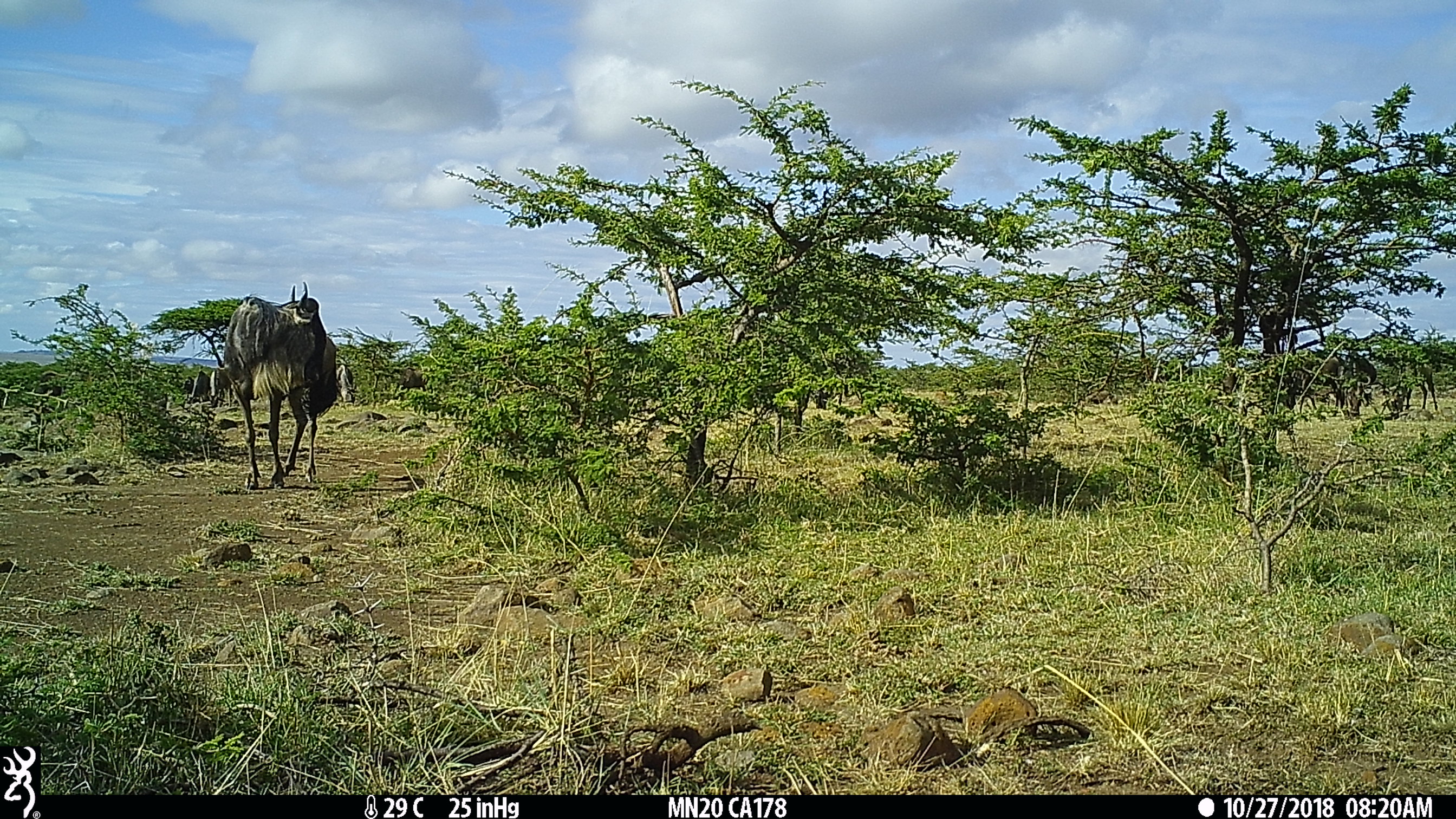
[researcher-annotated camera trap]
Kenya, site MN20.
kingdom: Animalia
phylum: Chordata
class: Mammalia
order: Artiodactyla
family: Bovidae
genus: Connochaetes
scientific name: Connochaetes taurinus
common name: blue wildebeest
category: wildebeest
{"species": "wildebeest (blue wildebeest) (Connochaetes taurinus)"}